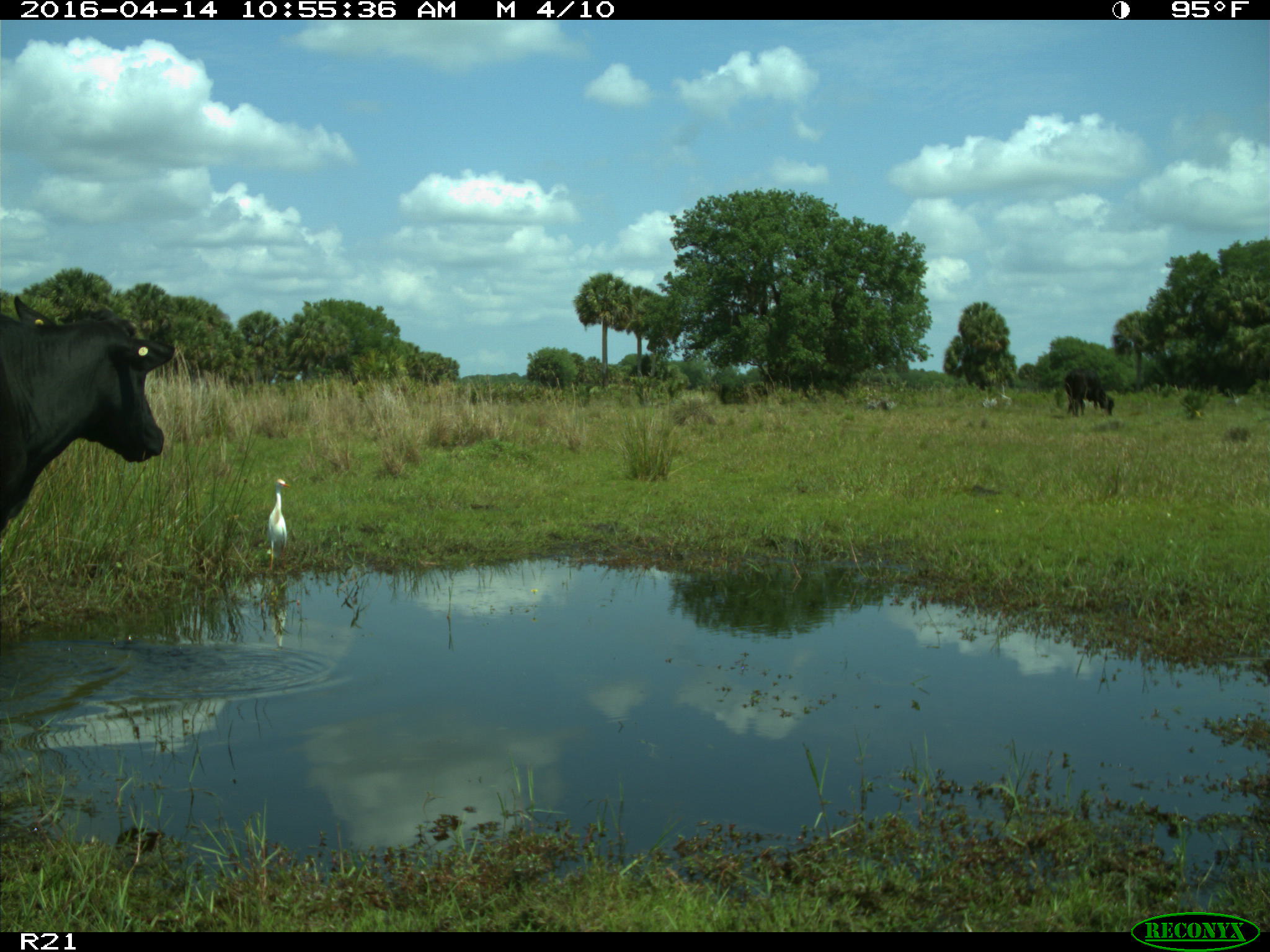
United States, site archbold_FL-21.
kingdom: Animalia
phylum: Chordata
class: Mammalia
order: Artiodactyla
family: Bovidae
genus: Bos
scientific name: Bos taurus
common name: domestic cow